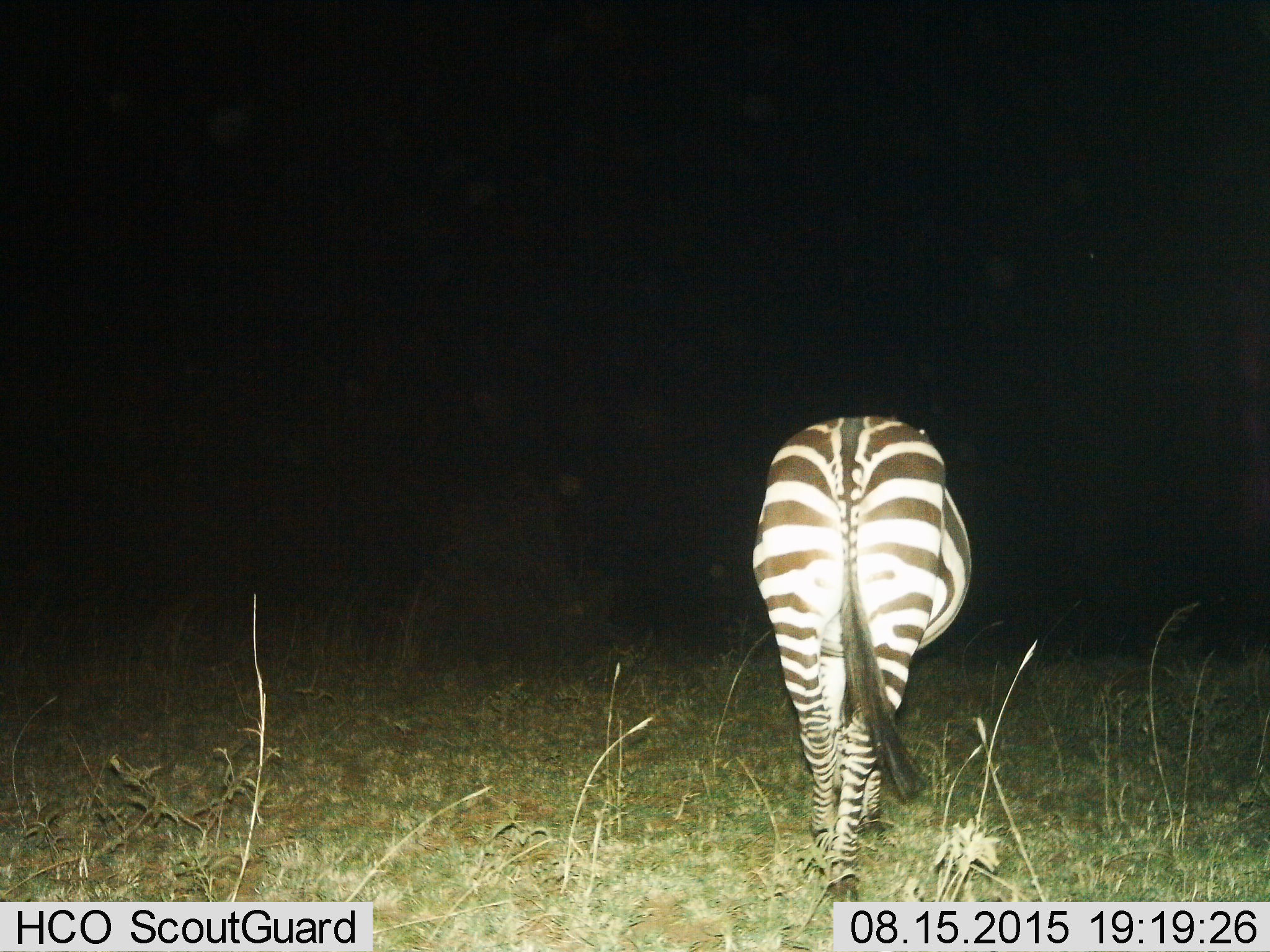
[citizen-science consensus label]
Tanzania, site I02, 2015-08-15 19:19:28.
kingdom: Animalia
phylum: Chordata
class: Mammalia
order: Perissodactyla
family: Equidae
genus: Equus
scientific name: Equus quagga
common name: plains zebra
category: zebra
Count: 1.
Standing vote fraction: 50%.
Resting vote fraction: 0%.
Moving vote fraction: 50%.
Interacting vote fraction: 0%.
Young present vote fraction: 0%.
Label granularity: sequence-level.